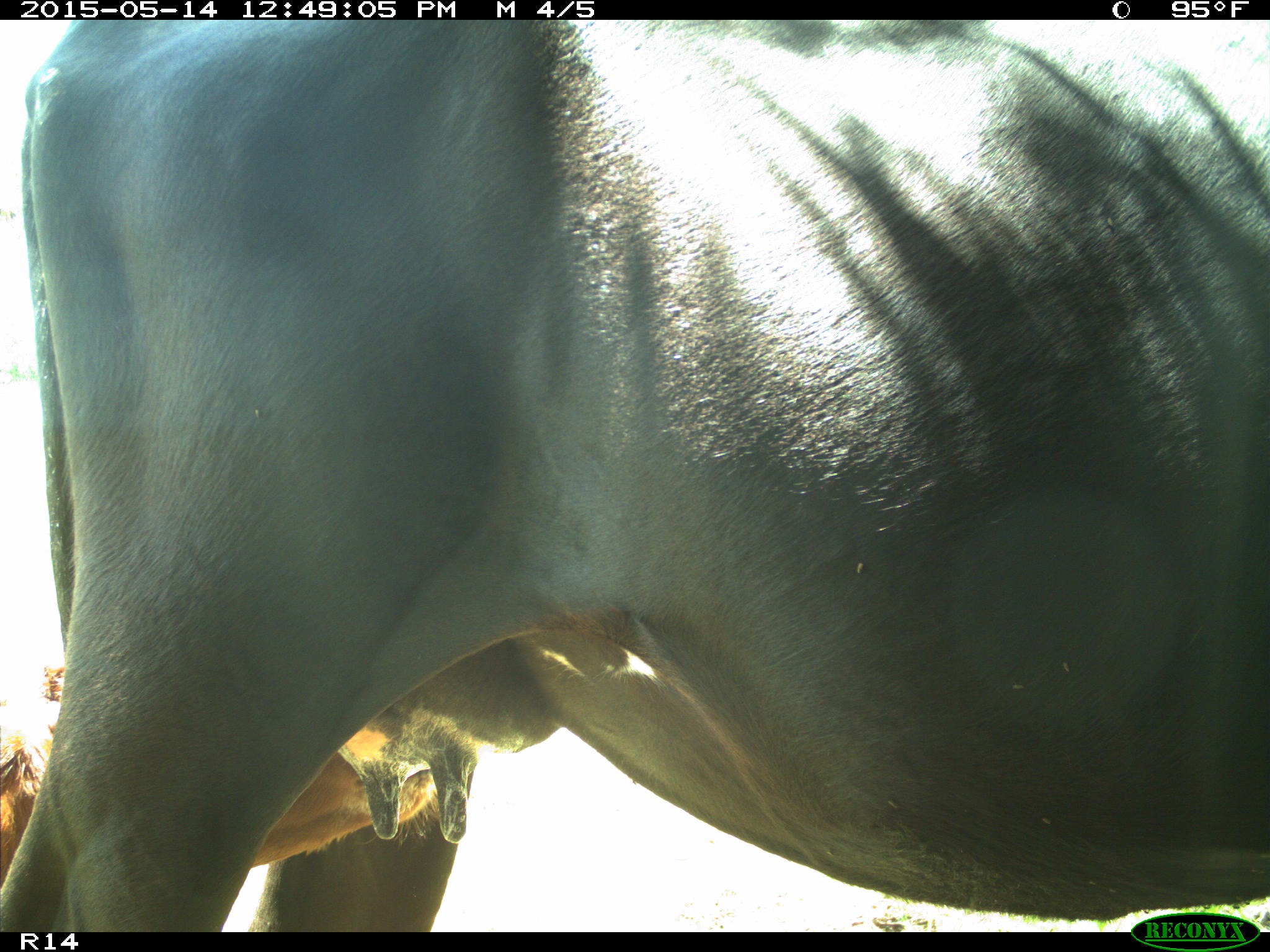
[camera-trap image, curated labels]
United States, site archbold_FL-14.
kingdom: Animalia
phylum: Chordata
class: Mammalia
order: Artiodactyla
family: Bovidae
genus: Bos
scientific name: Bos taurus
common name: domestic cow